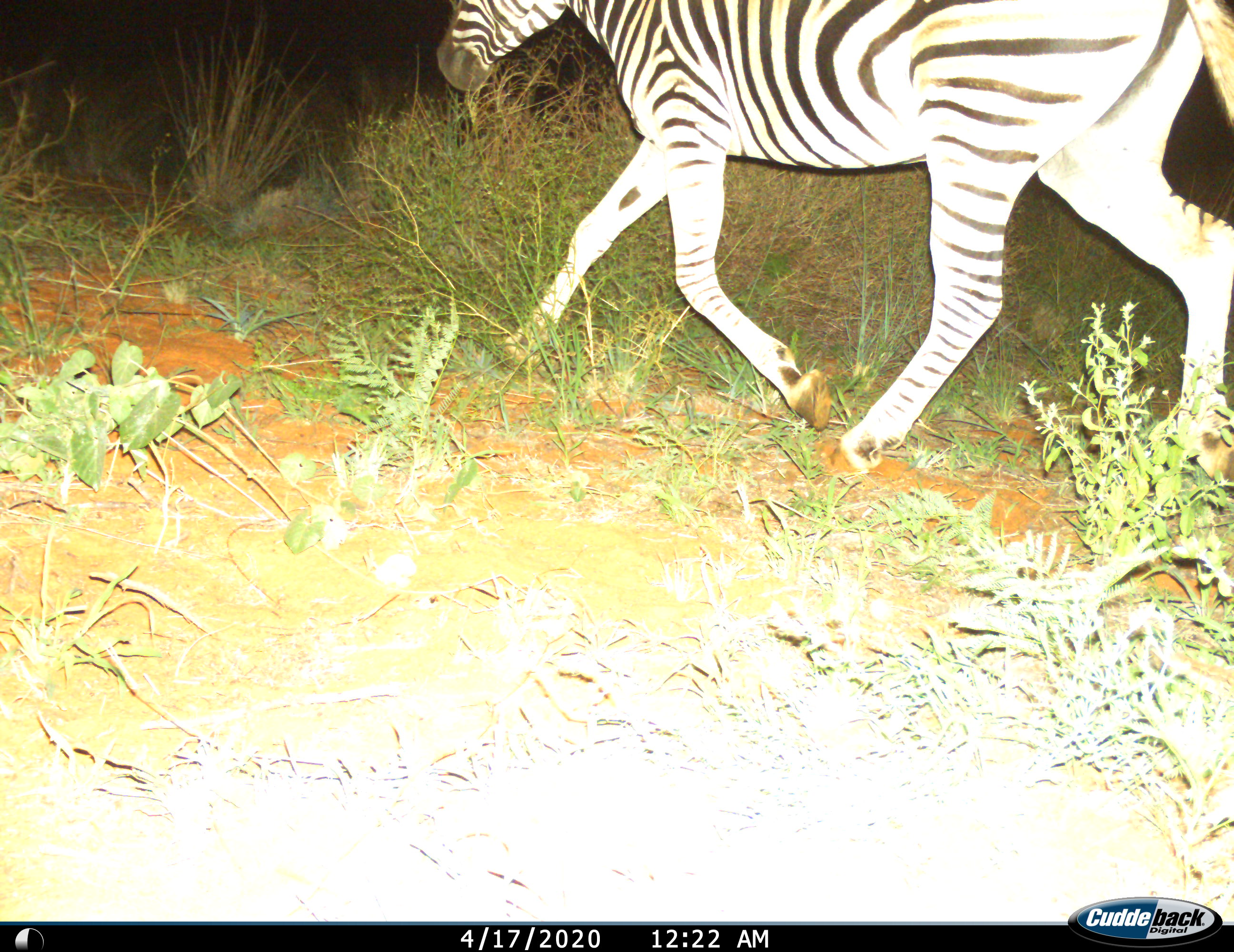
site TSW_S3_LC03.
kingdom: Animalia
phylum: Chordata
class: Mammalia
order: Perissodactyla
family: Equidae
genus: Equus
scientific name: Equus quagga burchellii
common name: burchell's zebra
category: zebraburchells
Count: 1.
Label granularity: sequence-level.